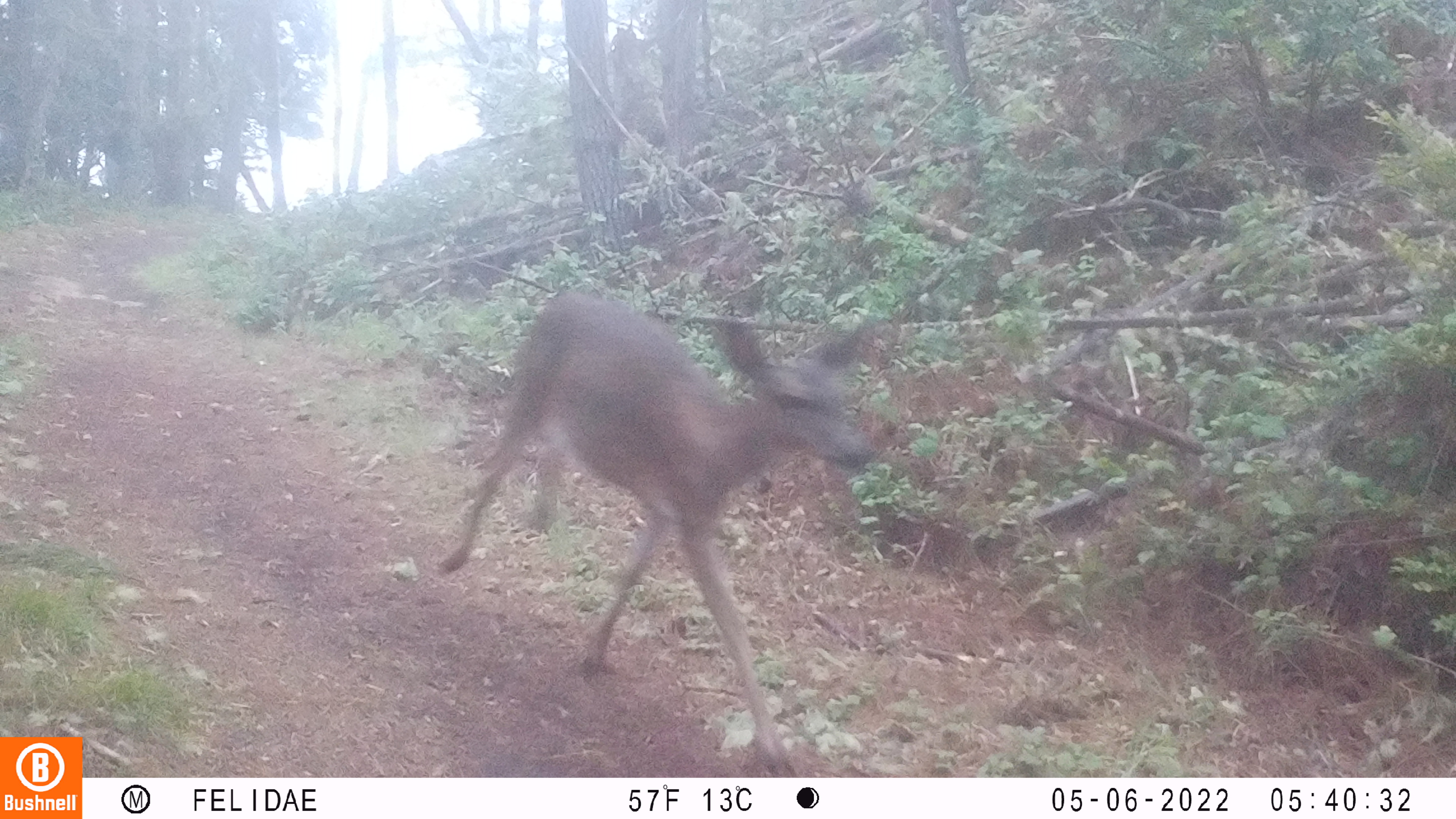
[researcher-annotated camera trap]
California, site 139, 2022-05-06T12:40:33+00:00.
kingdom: Animalia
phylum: Chordata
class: Mammalia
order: Artiodactyla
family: Cervidae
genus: Odocoileus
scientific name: Odocoileus hemionus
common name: mule deer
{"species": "mule deer (Odocoileus hemionus)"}